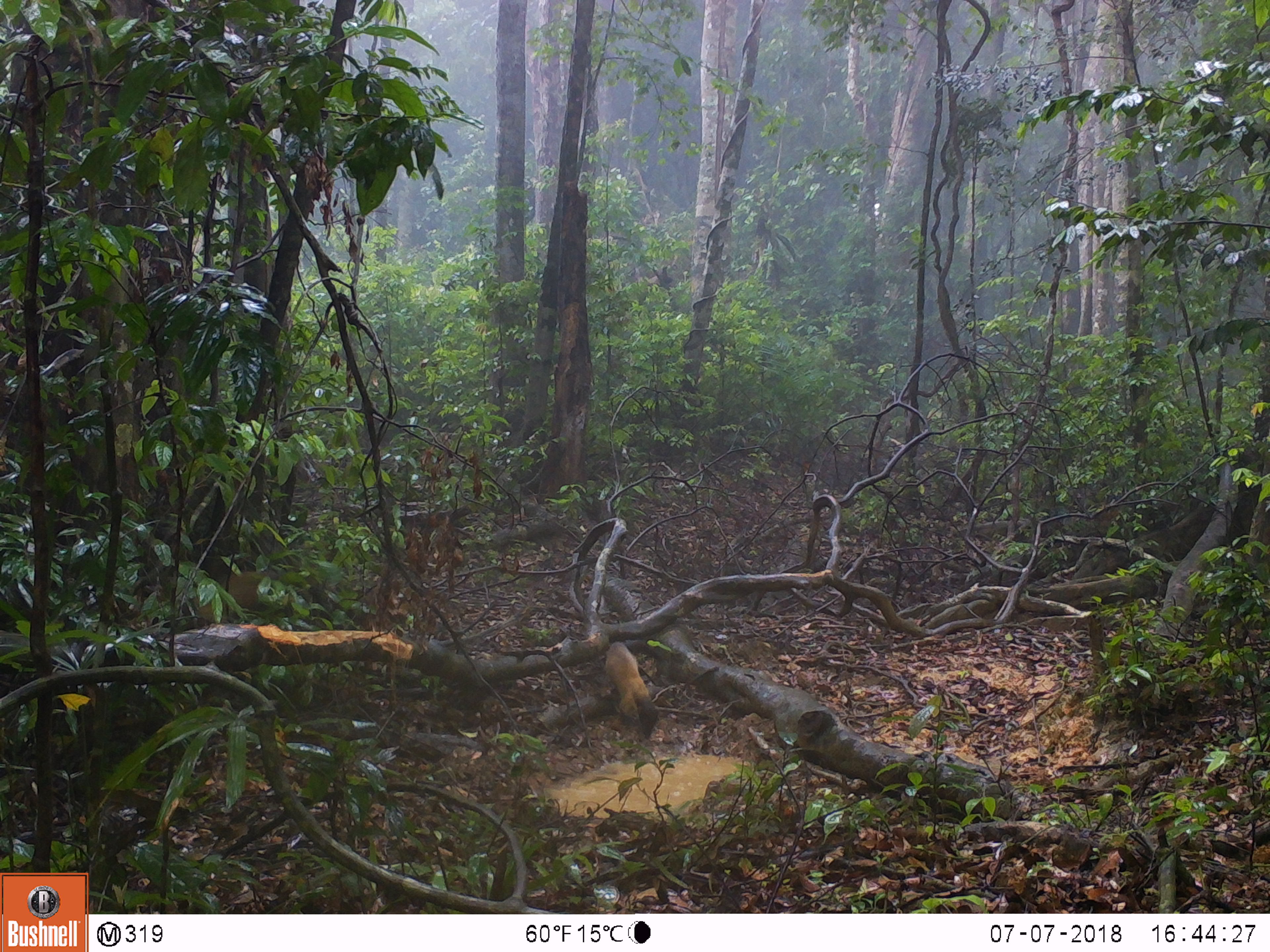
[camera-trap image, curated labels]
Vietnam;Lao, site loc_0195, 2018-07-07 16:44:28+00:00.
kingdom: Animalia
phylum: Chordata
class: Mammalia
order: Carnivora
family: Mustelidae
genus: Martes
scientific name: Martes flavigula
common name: yellow-throated marten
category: yellow throated marten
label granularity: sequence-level